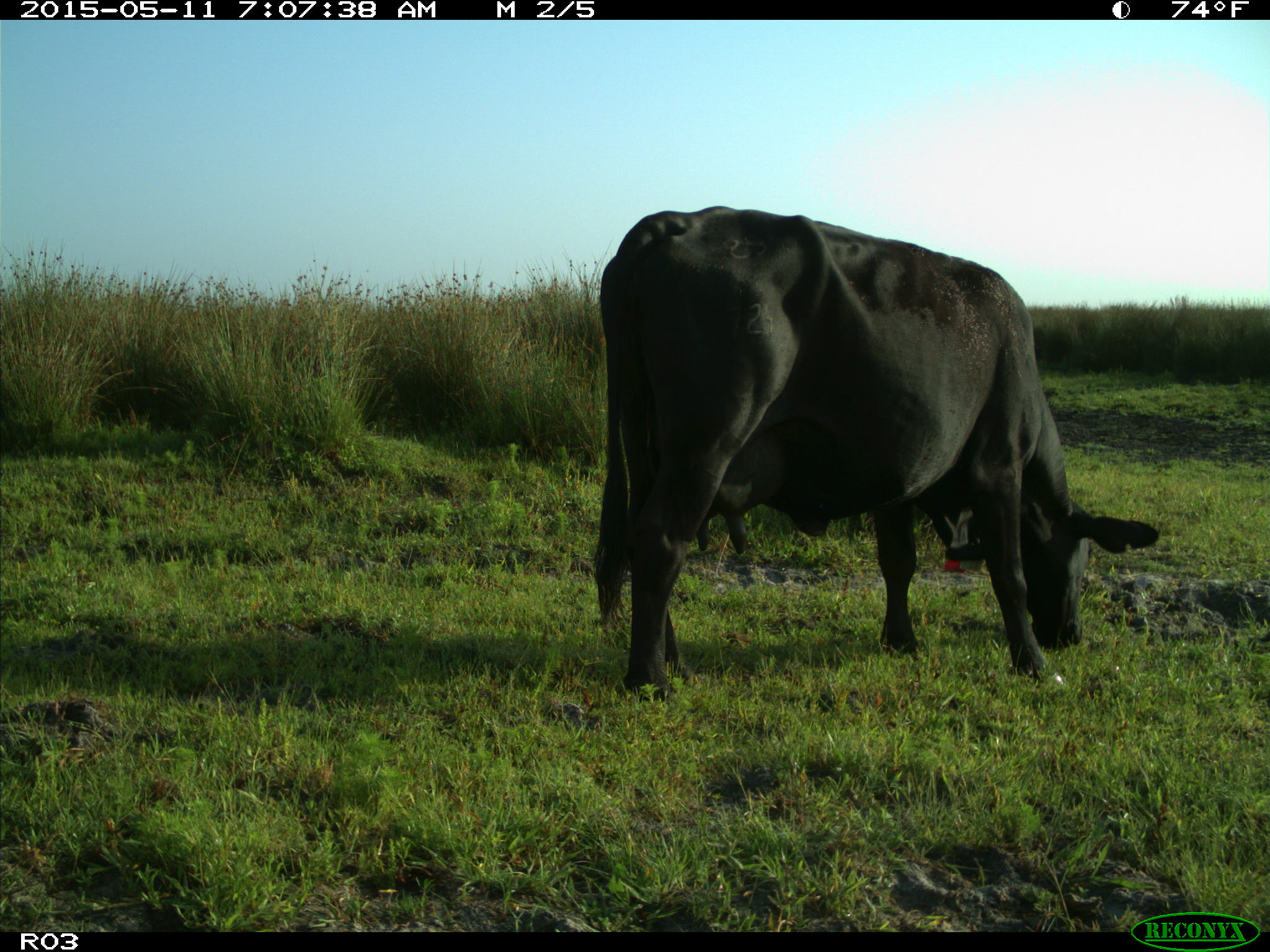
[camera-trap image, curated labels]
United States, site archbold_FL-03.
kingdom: Animalia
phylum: Chordata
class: Mammalia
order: Artiodactyla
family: Bovidae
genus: Bos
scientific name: Bos taurus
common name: domestic cow